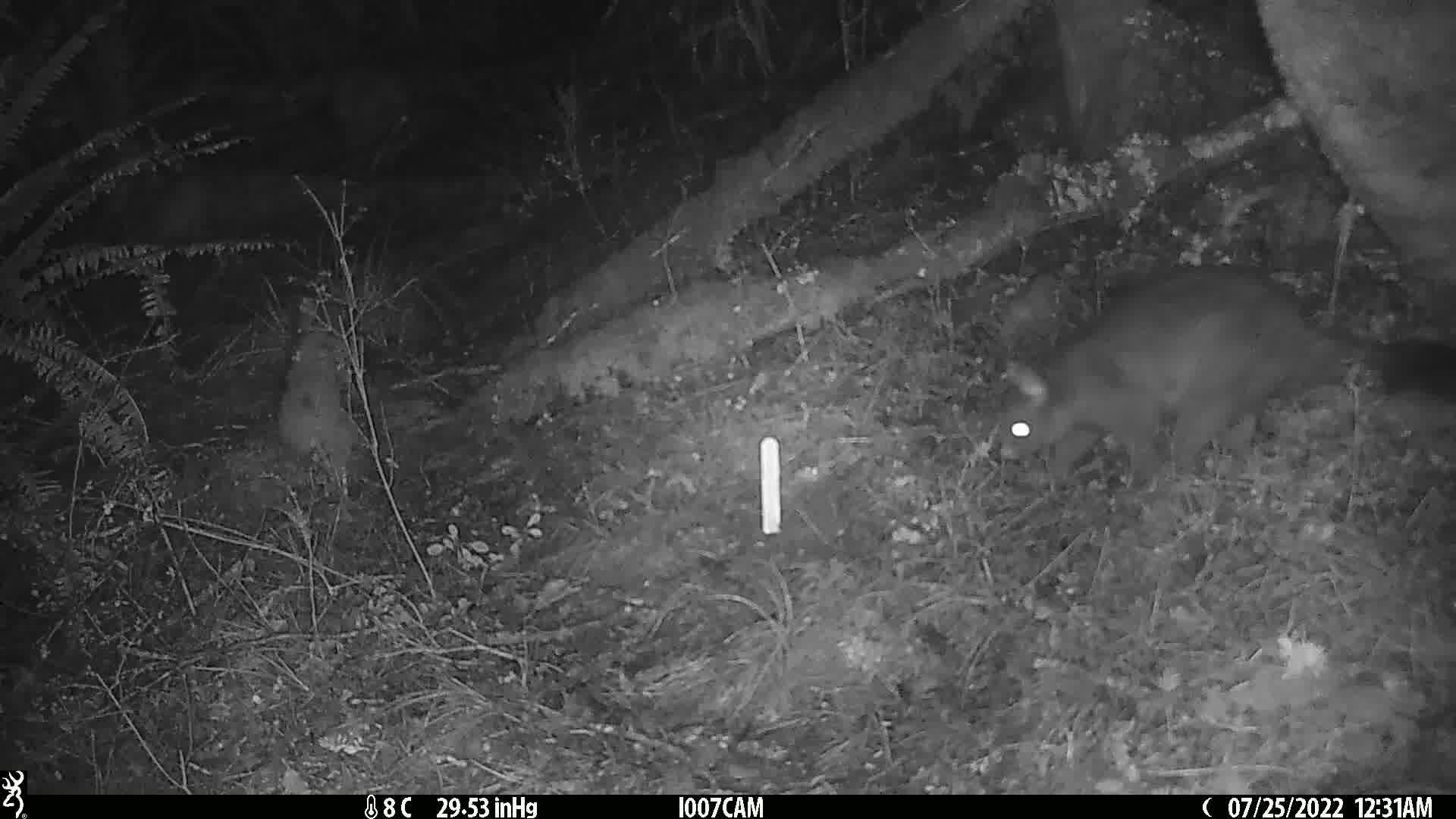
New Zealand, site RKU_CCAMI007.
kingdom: Animalia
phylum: Chordata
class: Mammalia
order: Diprotodontia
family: Phalangeridae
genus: Trichosurus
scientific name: Trichosurus vulpecula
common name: common brushtail possum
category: possum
Possum (common brushtail possum) (Trichosurus vulpecula).